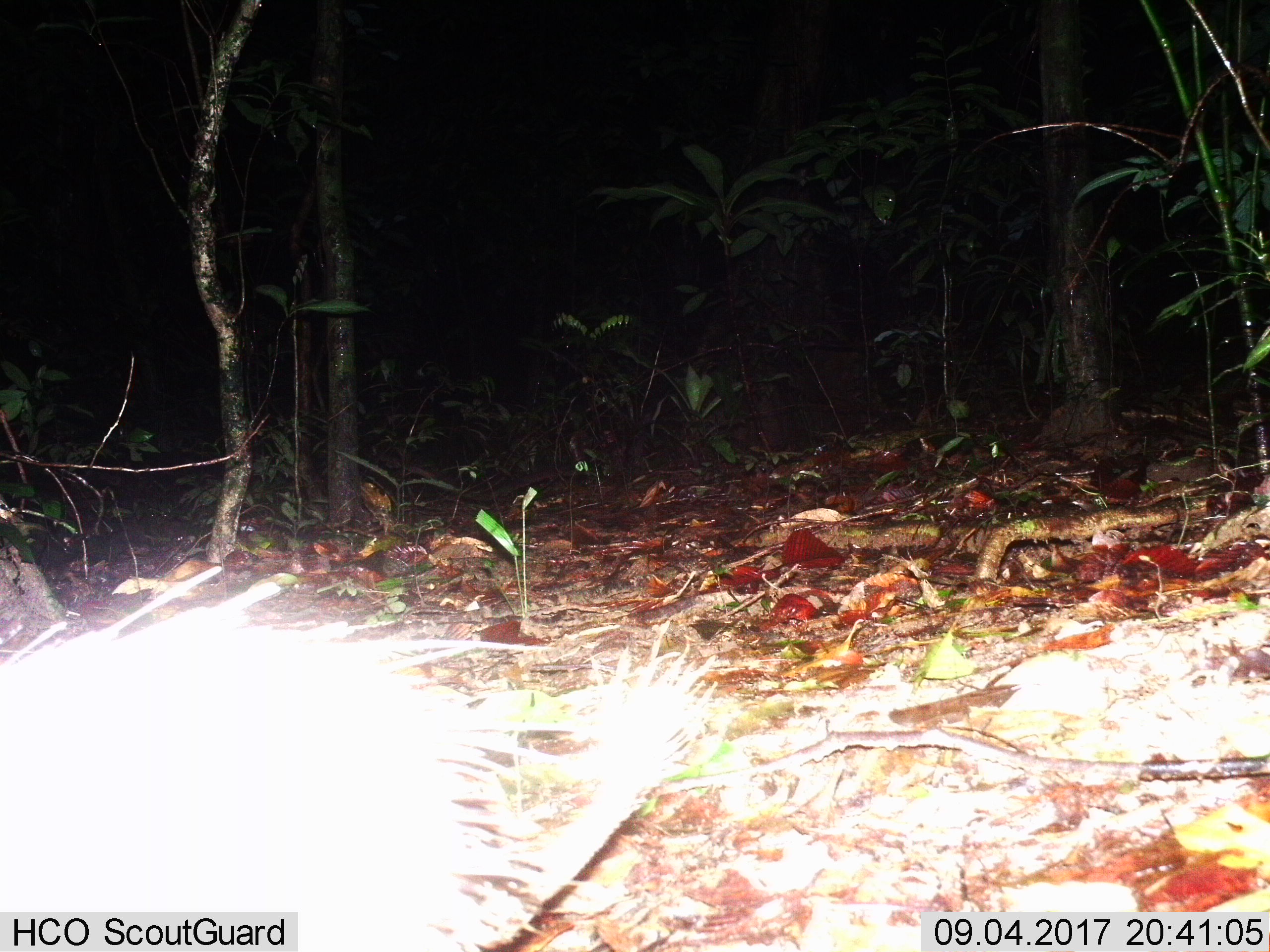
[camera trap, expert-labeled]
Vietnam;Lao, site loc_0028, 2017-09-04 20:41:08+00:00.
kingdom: Animalia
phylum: Chordata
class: Mammalia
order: Rodentia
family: Hystricidae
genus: Atherurus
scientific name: Atherurus macrourus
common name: asiatic brush-tailed porcupine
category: asiatic brush tailed porcupine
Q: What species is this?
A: Asiatic brush tailed porcupine (asiatic brush-tailed porcupine) (Atherurus macrourus).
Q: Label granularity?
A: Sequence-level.